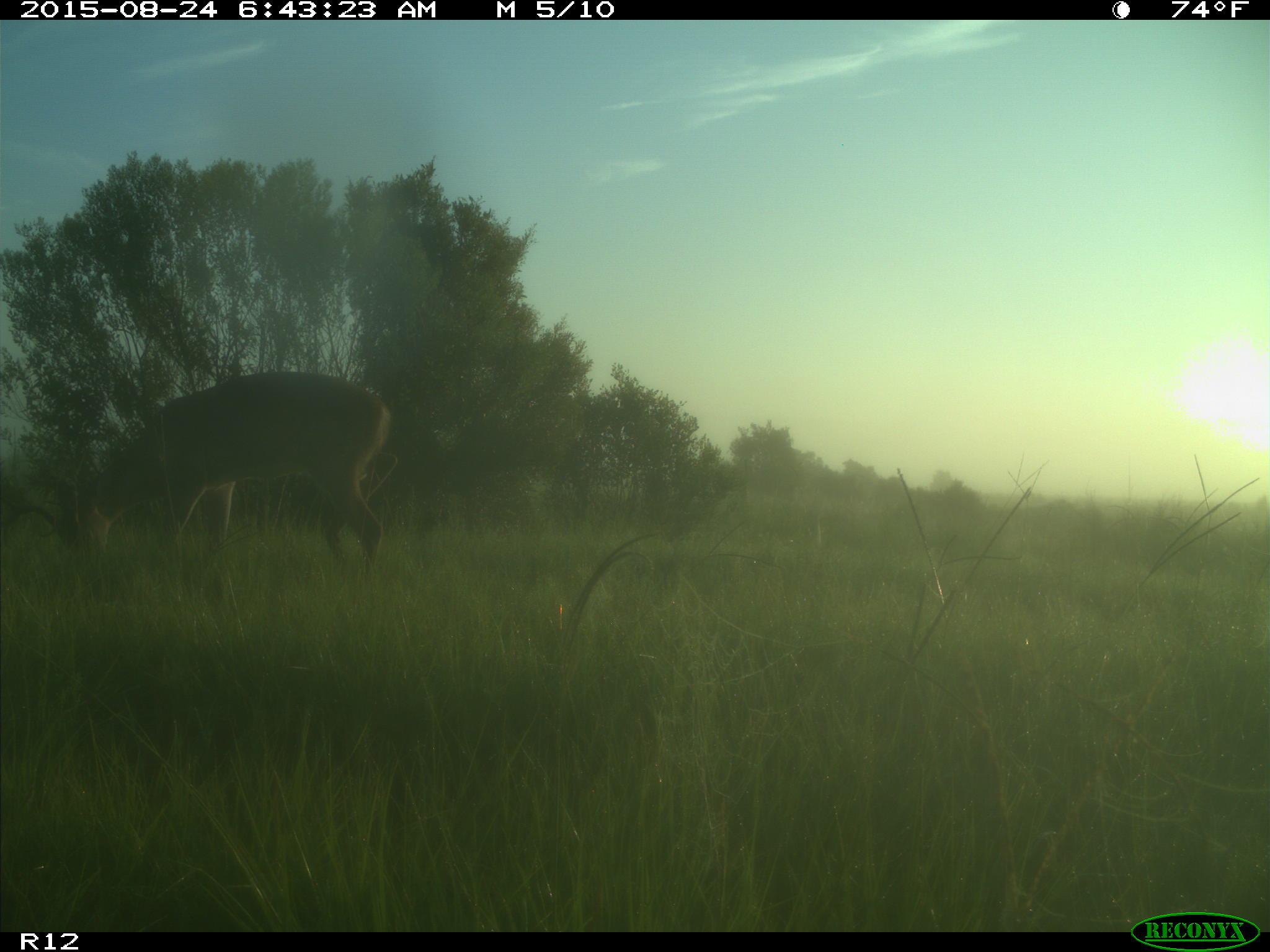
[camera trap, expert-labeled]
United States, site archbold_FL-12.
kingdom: Animalia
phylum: Chordata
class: Mammalia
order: Artiodactyla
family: Cervidae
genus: Odocoileus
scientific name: Odocoileus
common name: deer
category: unidentified deer